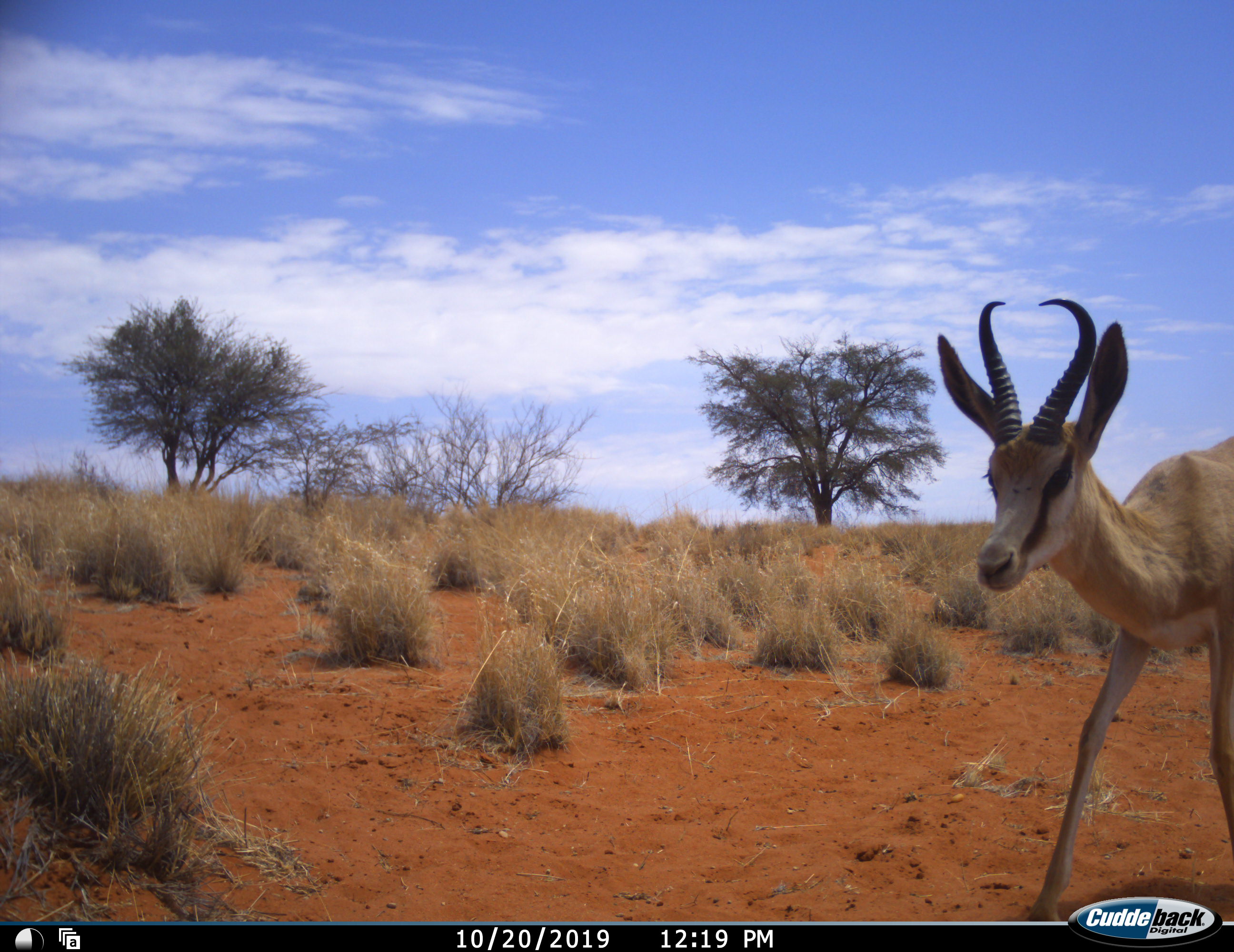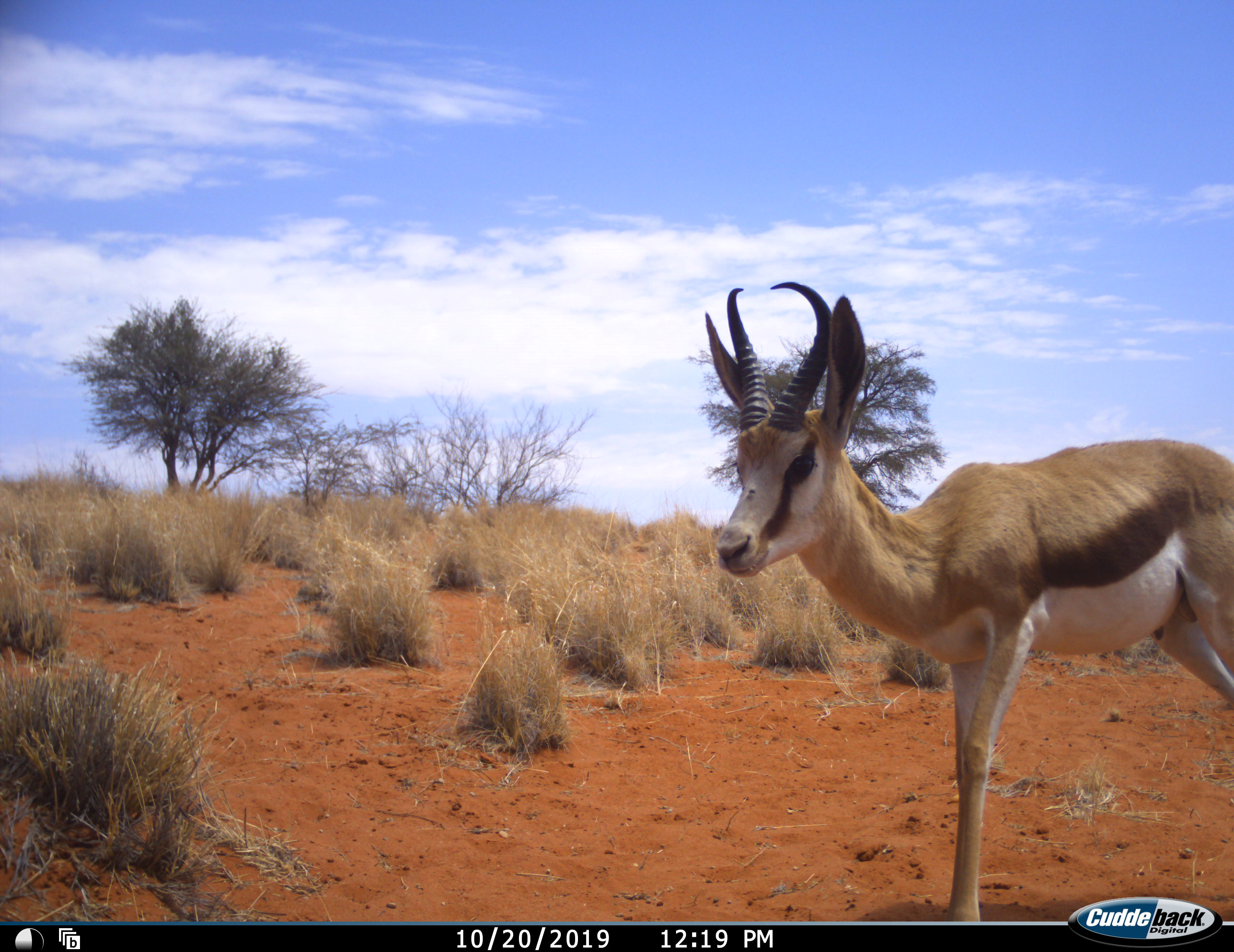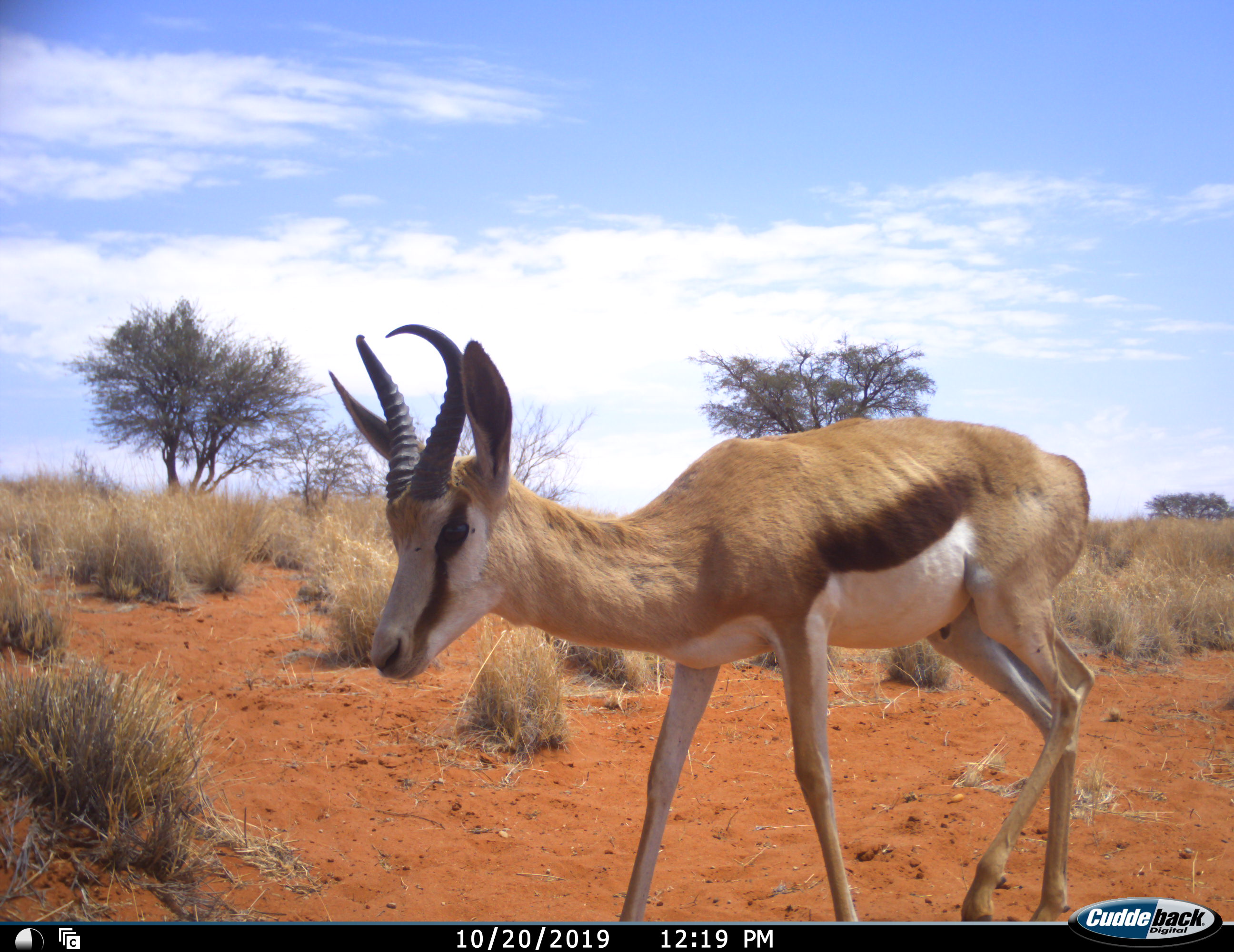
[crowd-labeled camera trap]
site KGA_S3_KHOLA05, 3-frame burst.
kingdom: Animalia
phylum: Chordata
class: Mammalia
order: Artiodactyla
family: Bovidae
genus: Antidorcas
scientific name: Antidorcas marsupialis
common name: springbok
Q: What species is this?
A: Springbok (Antidorcas marsupialis).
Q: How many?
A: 1.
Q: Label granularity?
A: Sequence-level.